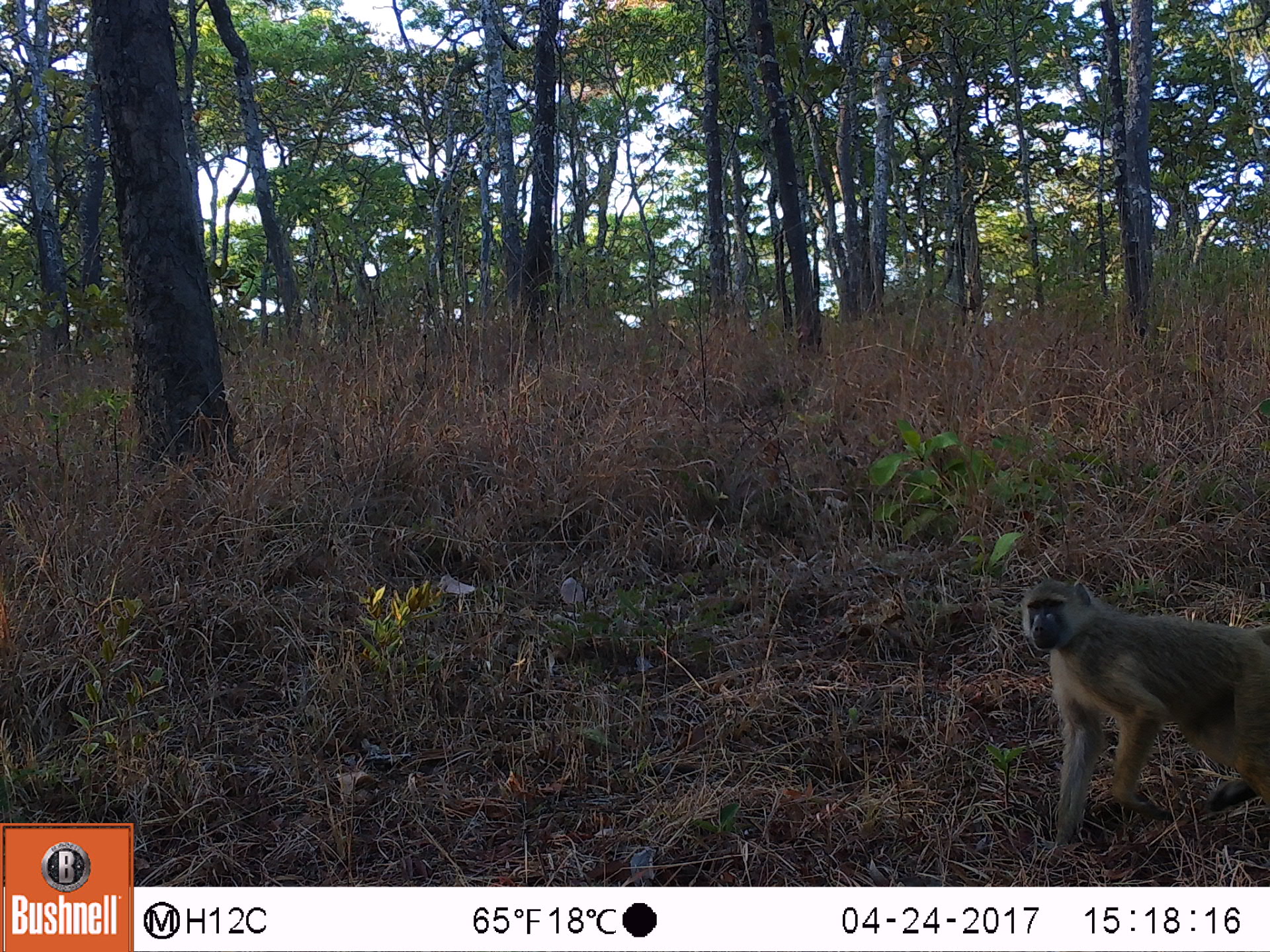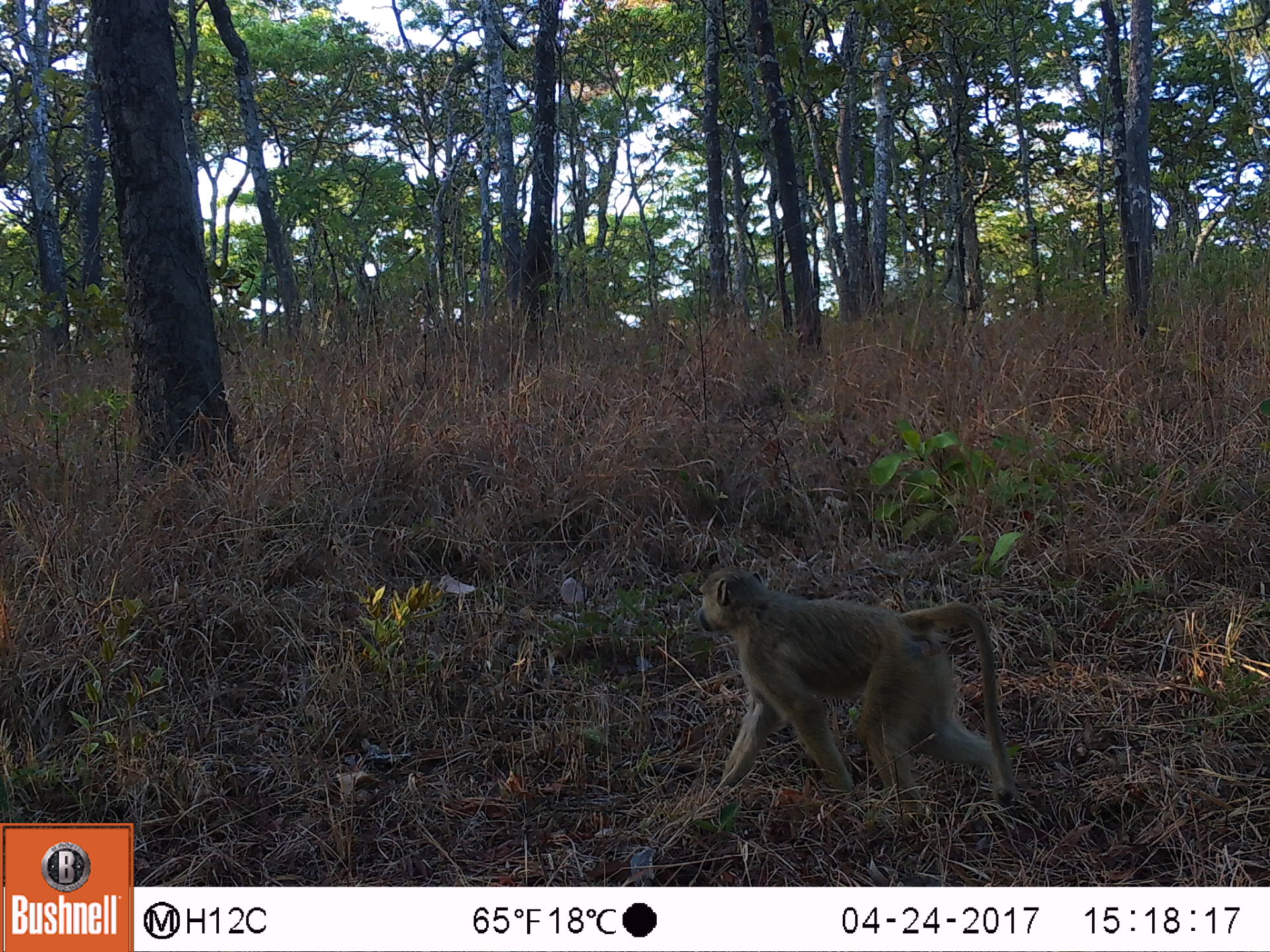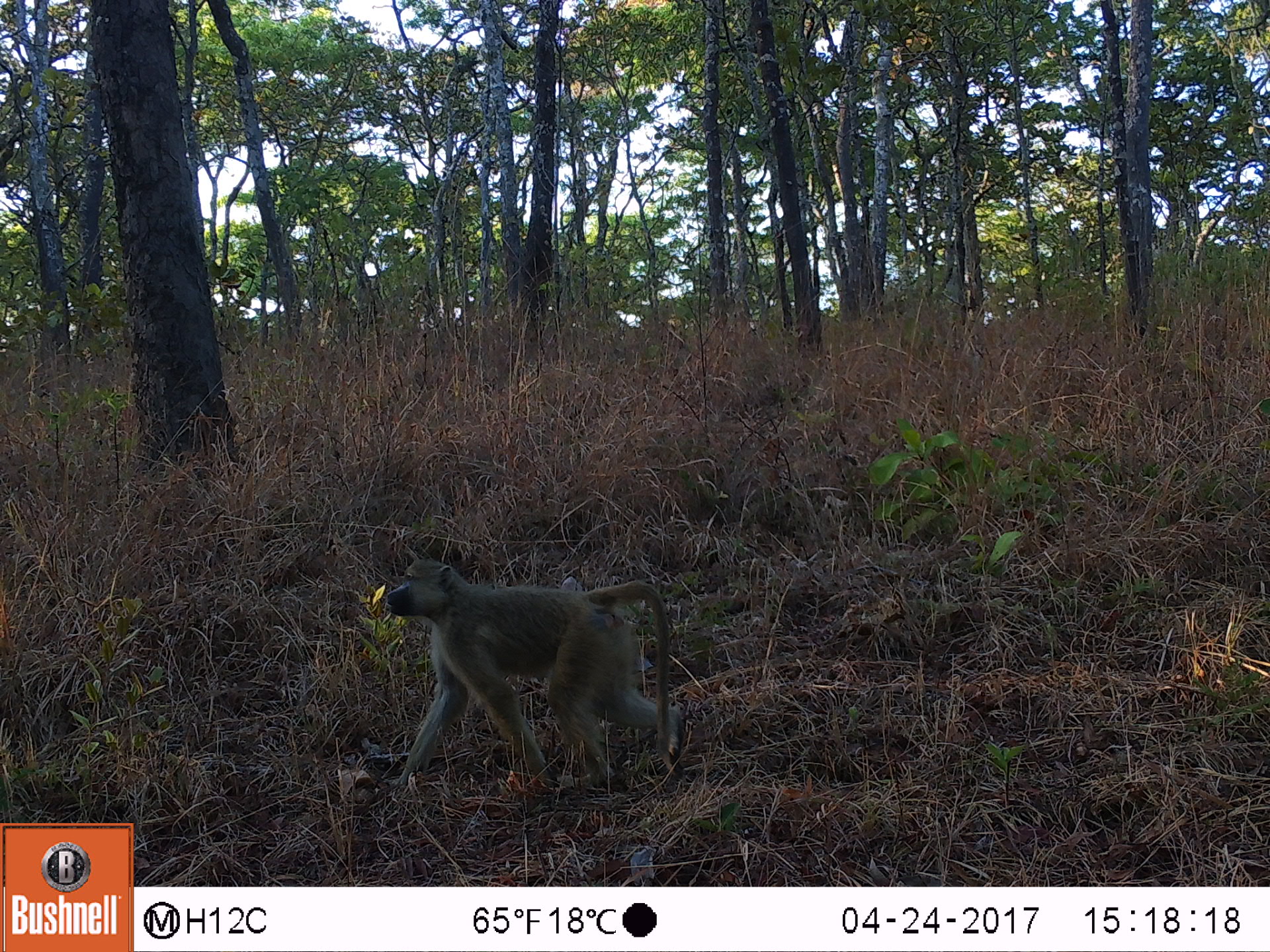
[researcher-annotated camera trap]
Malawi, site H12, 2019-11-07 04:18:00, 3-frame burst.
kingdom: Animalia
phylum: Chordata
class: Mammalia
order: Primates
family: Cercopithecidae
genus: Papio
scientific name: Papio cynocephalus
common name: yellow baboon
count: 1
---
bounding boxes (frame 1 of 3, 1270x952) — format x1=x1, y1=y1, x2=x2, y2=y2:
yellow baboon: x1=1010, y1=574, x2=1262, y2=848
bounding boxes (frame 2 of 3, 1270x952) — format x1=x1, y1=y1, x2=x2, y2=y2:
yellow baboon: x1=683, y1=560, x2=1020, y2=806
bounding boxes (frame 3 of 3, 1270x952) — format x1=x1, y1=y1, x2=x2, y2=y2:
yellow baboon: x1=379, y1=557, x2=685, y2=799